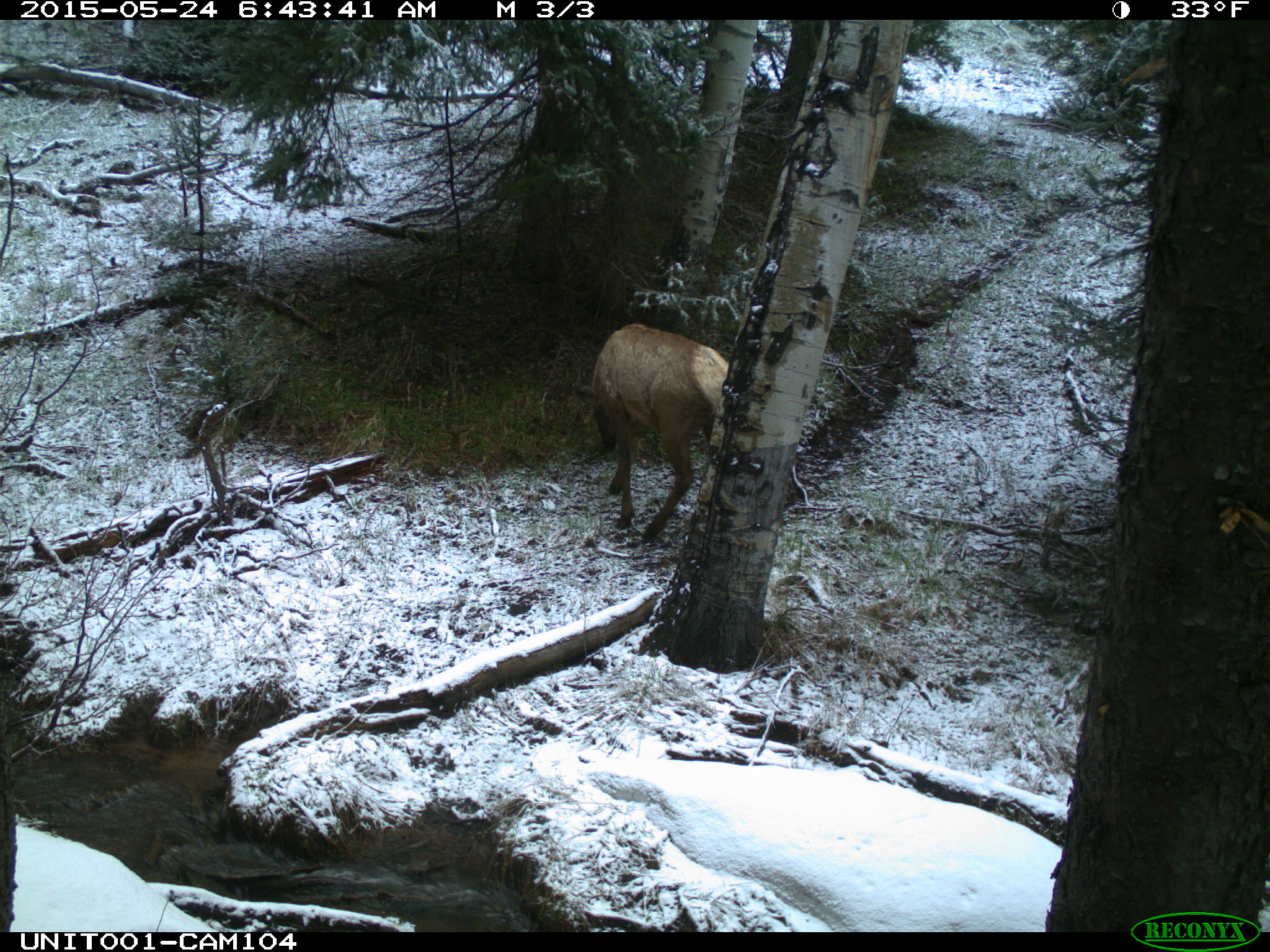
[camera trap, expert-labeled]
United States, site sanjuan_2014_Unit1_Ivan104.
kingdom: Animalia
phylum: Chordata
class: Mammalia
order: Artiodactyla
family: Cervidae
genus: Cervus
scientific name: Cervus elaphus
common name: red deer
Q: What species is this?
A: Cervus elaphus (red deer).